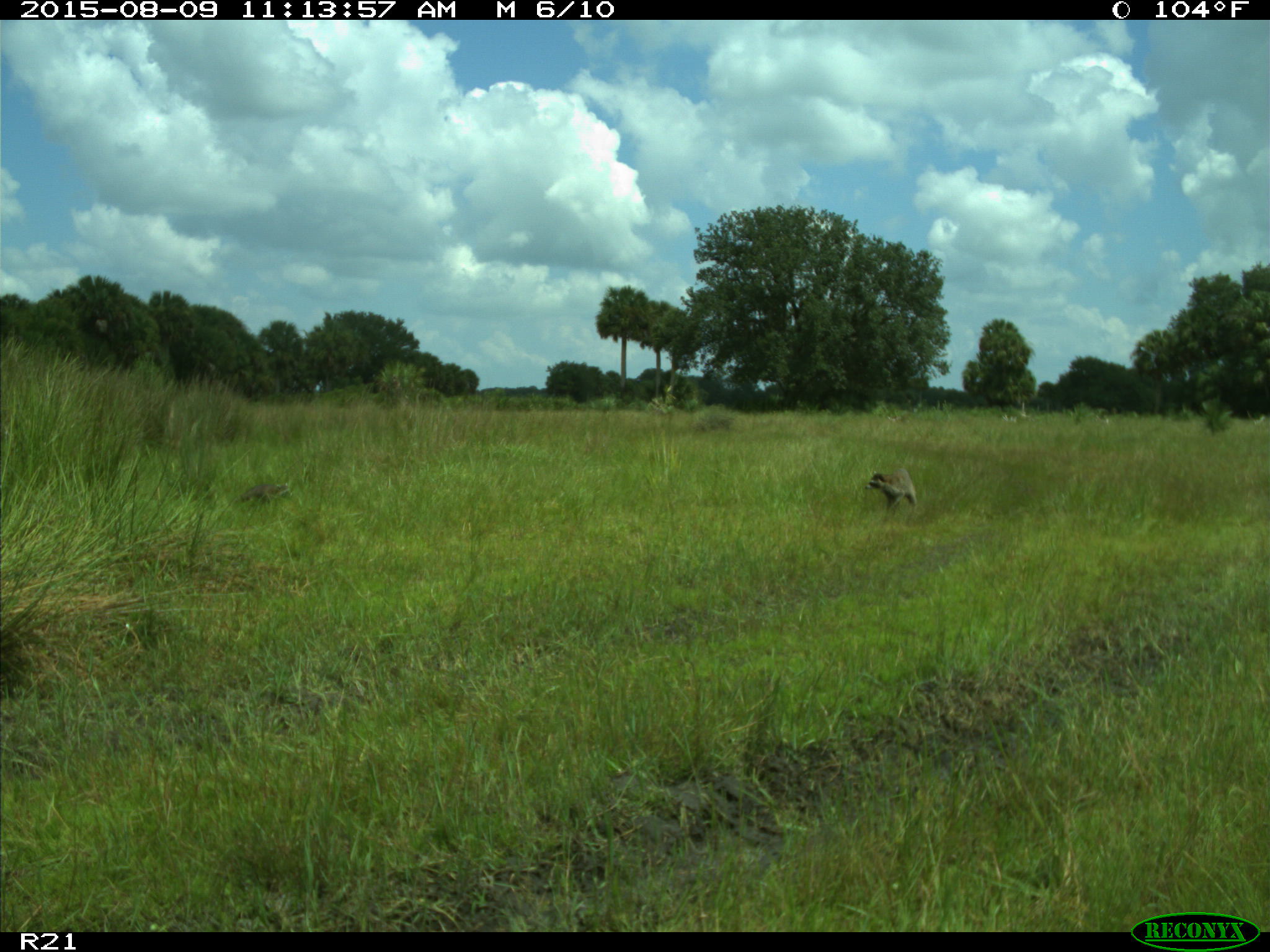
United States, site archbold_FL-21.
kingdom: Animalia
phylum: Chordata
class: Mammalia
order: Carnivora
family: Procyonidae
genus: Procyon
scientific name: Procyon lotor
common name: common raccoon